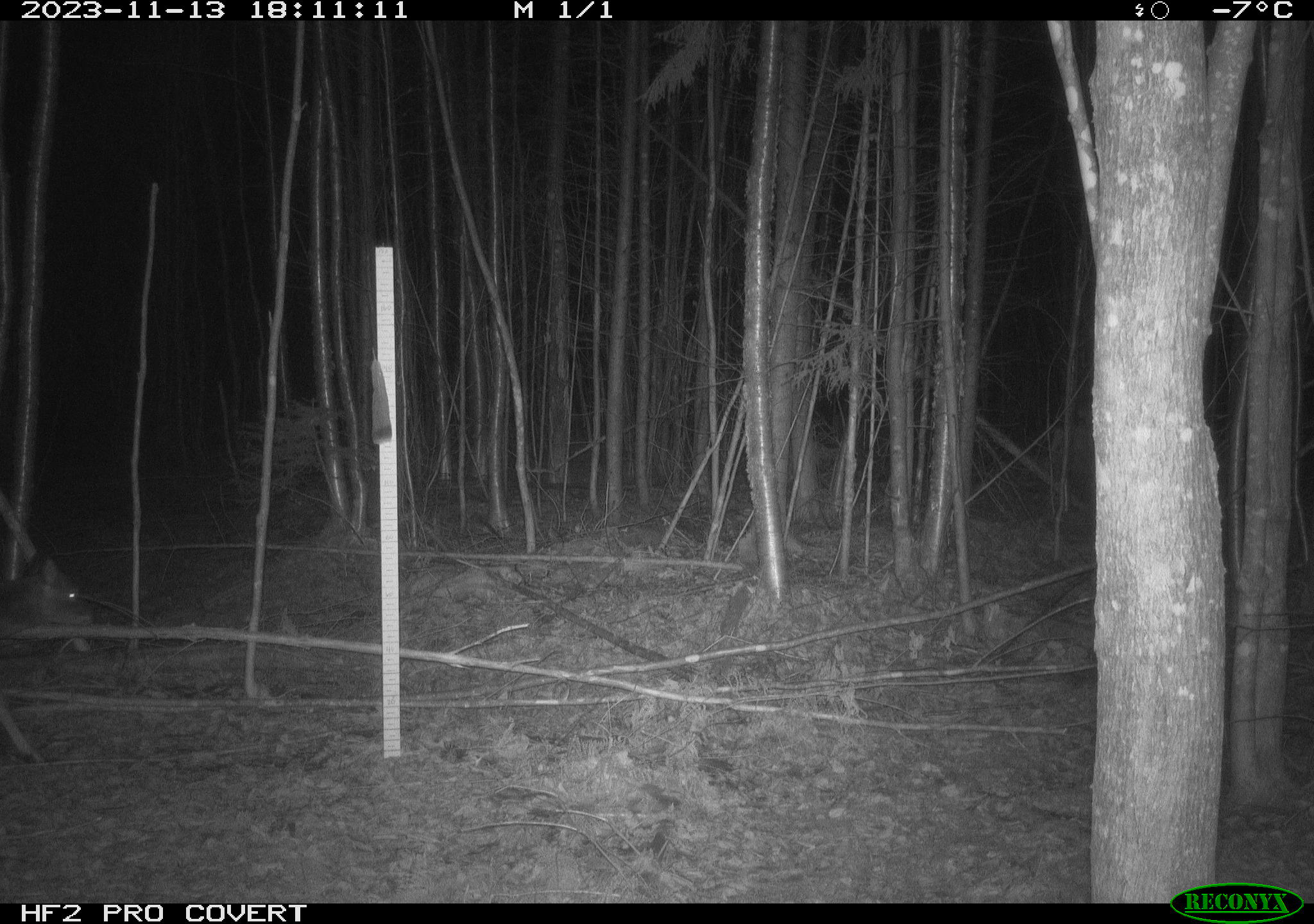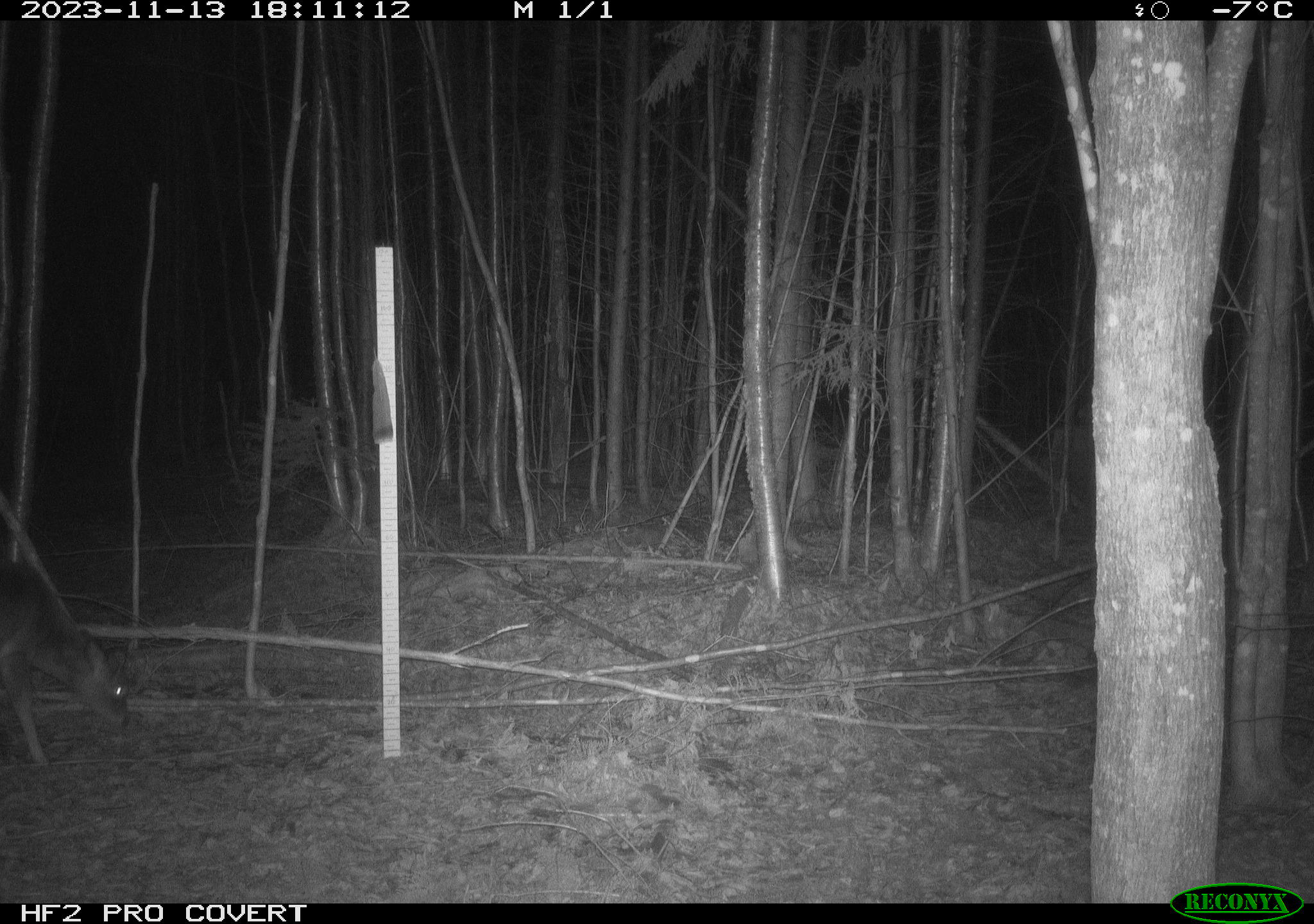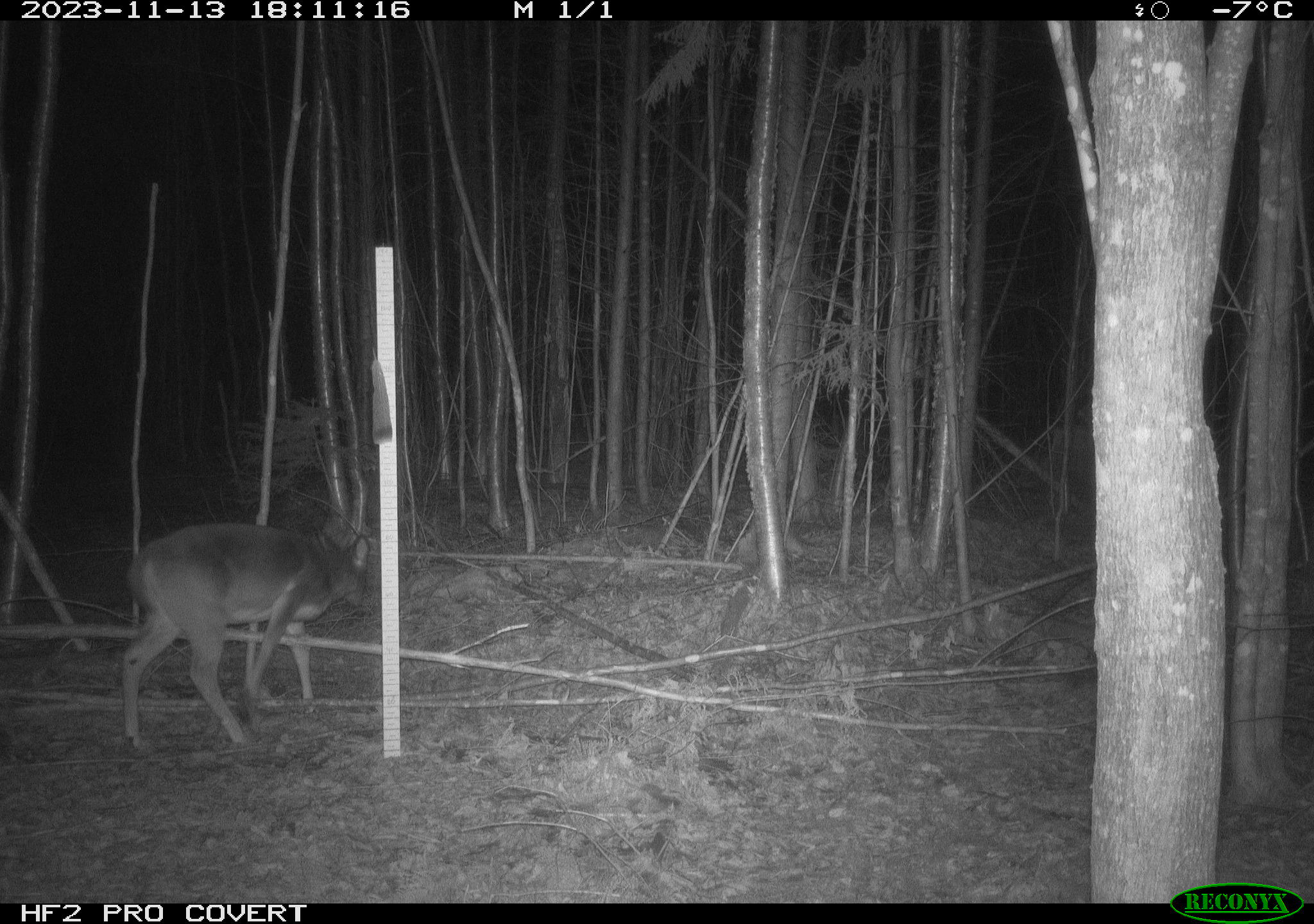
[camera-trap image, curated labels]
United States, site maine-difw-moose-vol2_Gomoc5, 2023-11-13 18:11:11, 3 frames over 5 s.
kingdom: Animalia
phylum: Chordata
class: Mammalia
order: Artiodactyla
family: Cervidae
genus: Odocoileus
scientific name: Odocoileus virginianus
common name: white-tailed deer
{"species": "white-tailed deer (Odocoileus virginianus)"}